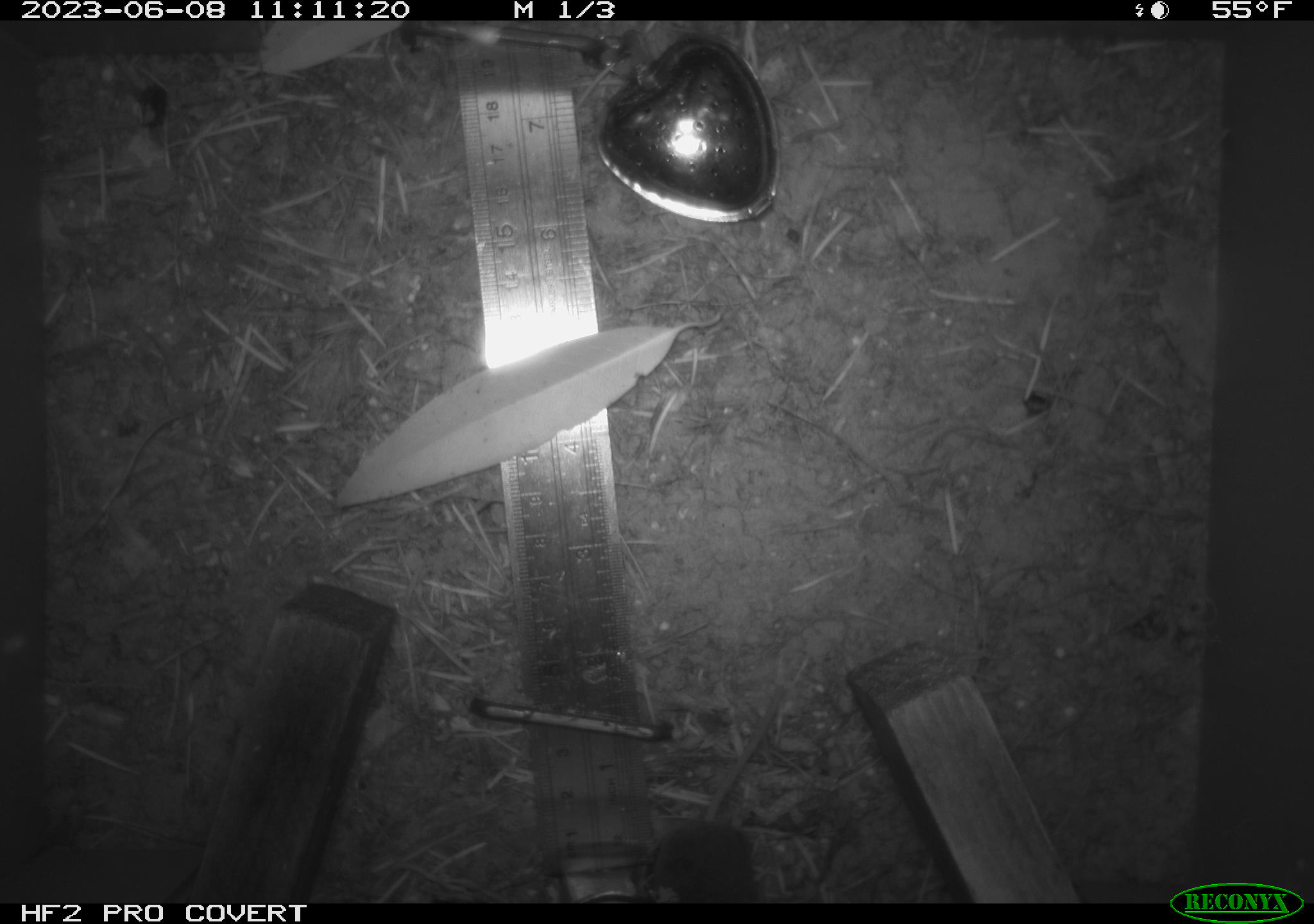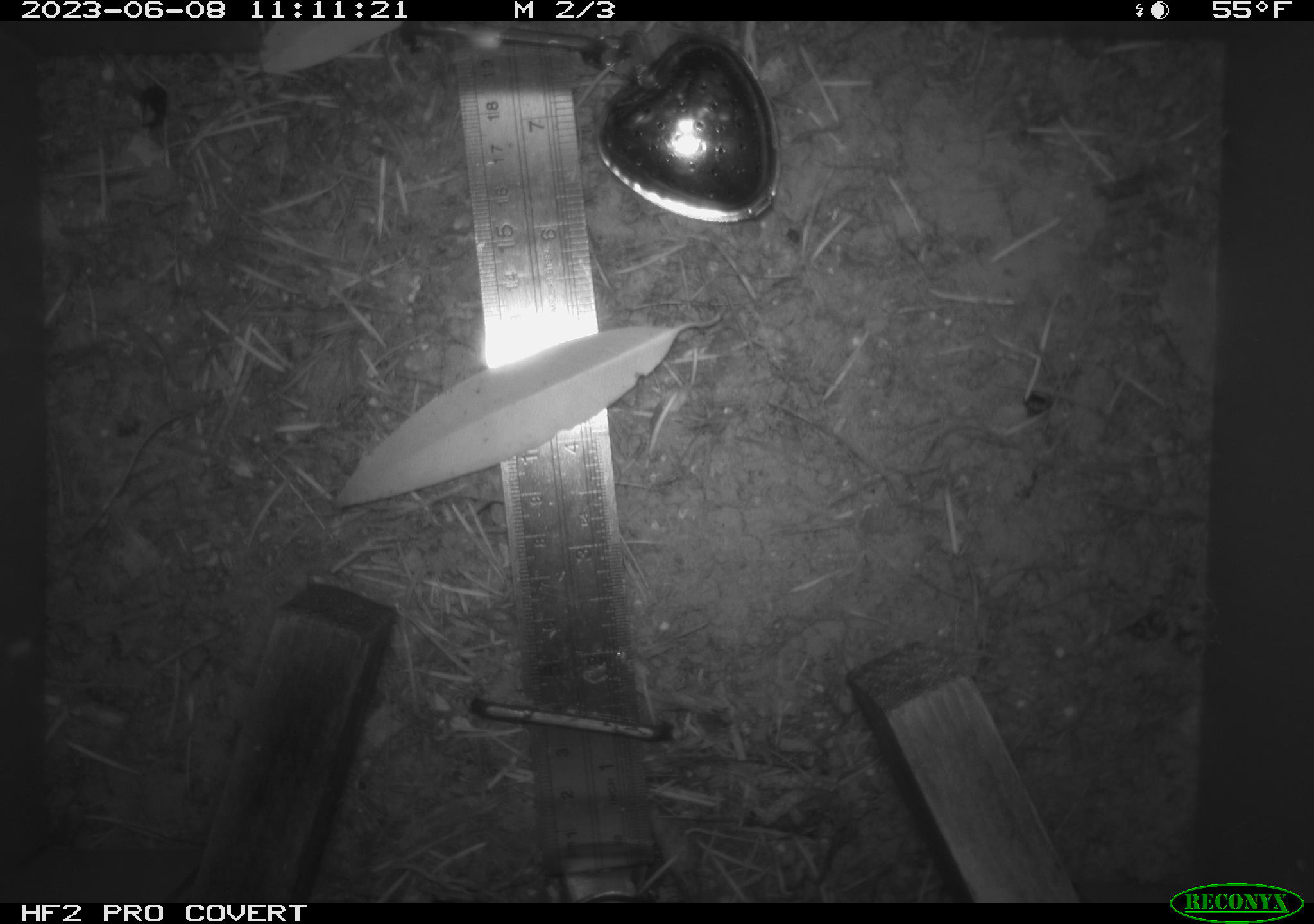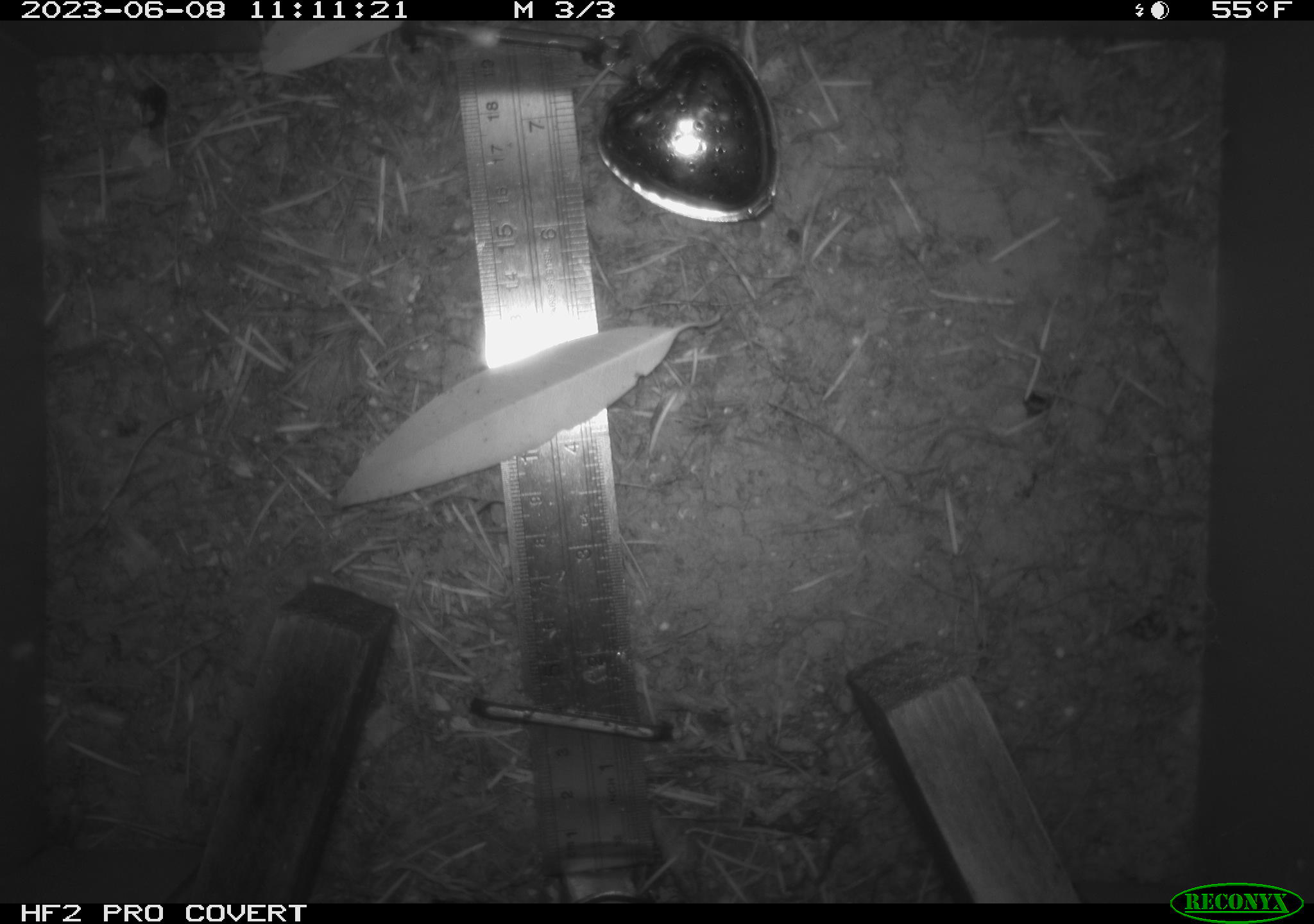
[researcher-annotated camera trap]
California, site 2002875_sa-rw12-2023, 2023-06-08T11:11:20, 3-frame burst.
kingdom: Animalia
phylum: Chordata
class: Mammalia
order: Eulipotyphla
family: Soricidae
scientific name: Soricidae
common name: shrews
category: soricidae family